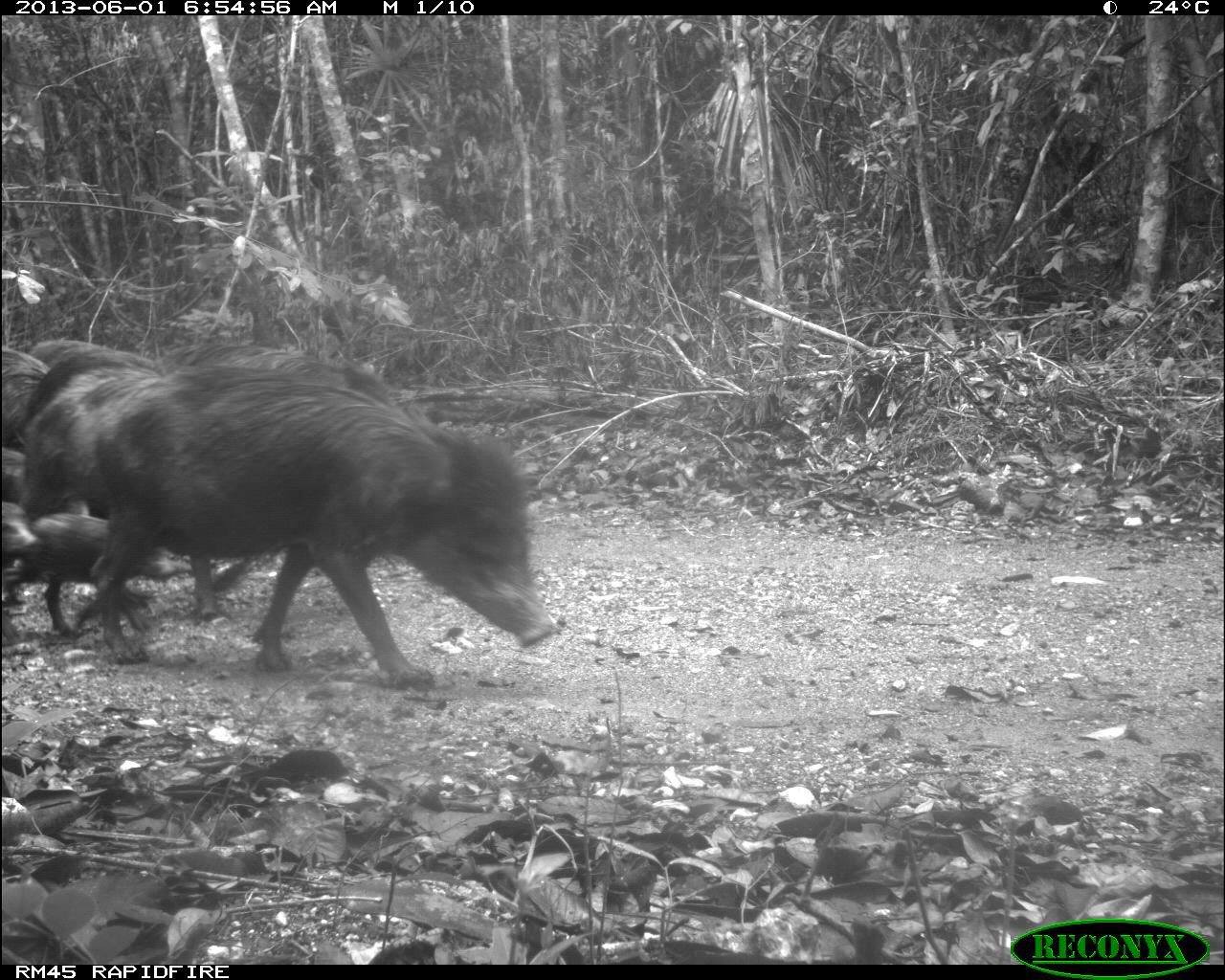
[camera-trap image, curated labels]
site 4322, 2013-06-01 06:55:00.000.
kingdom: Animalia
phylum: Chordata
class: Mammalia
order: Artiodactyla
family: Tayassuidae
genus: Tayassu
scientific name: Tayassu pecari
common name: white-lipped peccary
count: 39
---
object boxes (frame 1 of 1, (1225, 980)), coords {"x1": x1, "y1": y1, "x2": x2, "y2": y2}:
tayassu pecari: {"x1": 20, "y1": 367, "x2": 561, "y2": 689}; {"x1": 17, "y1": 366, "x2": 164, "y2": 516}; {"x1": 3, "y1": 514, "x2": 173, "y2": 635}; {"x1": 159, "y1": 343, "x2": 389, "y2": 402}; {"x1": 0, "y1": 347, "x2": 49, "y2": 447}; {"x1": 0, "y1": 496, "x2": 34, "y2": 640}; {"x1": 49, "y1": 348, "x2": 156, "y2": 372}; {"x1": 28, "y1": 339, "x2": 108, "y2": 363}; {"x1": 1, "y1": 449, "x2": 27, "y2": 499}